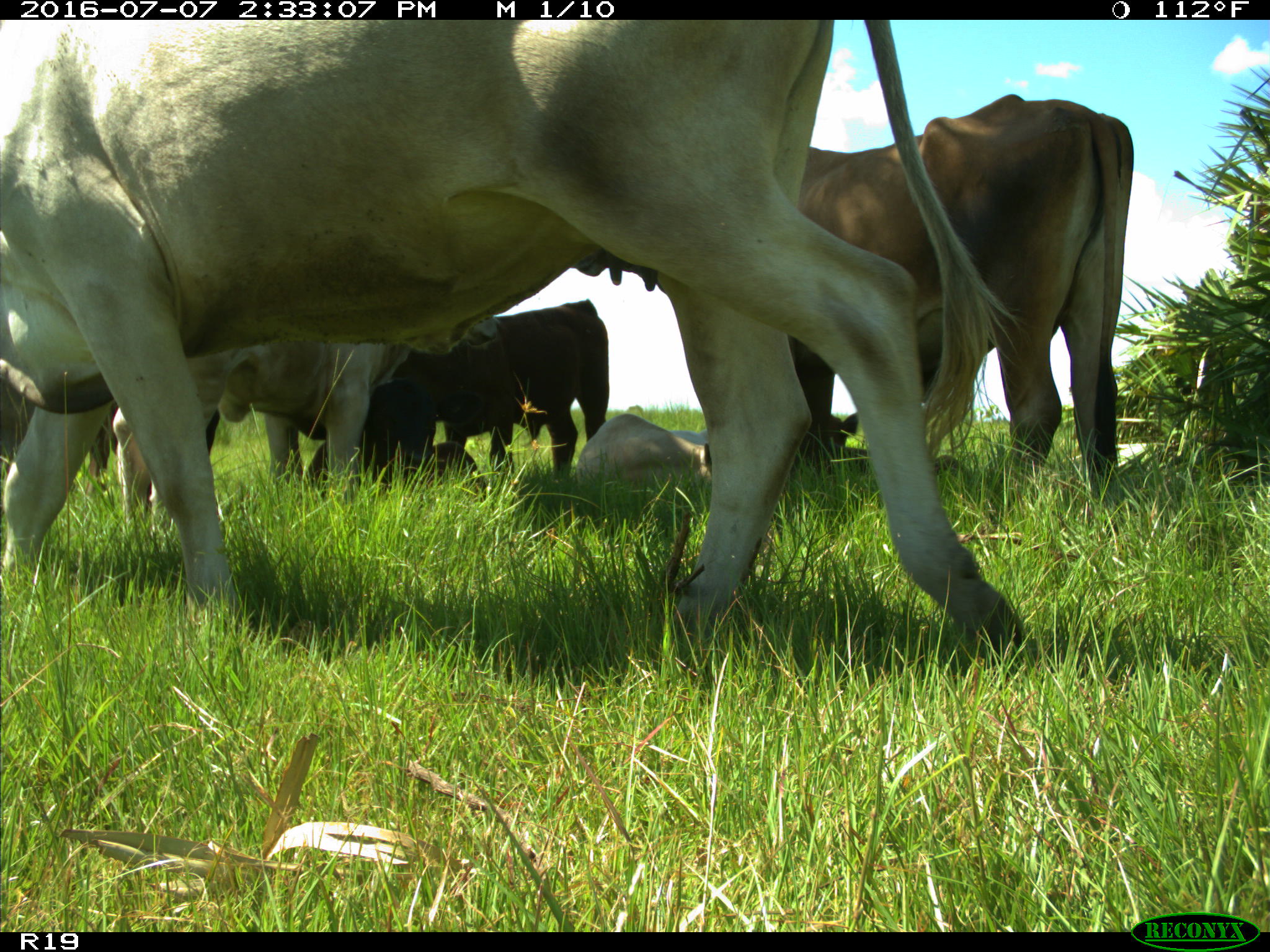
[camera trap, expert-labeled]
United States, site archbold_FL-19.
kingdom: Animalia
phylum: Chordata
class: Mammalia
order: Artiodactyla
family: Bovidae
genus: Bos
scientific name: Bos taurus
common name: domestic cow